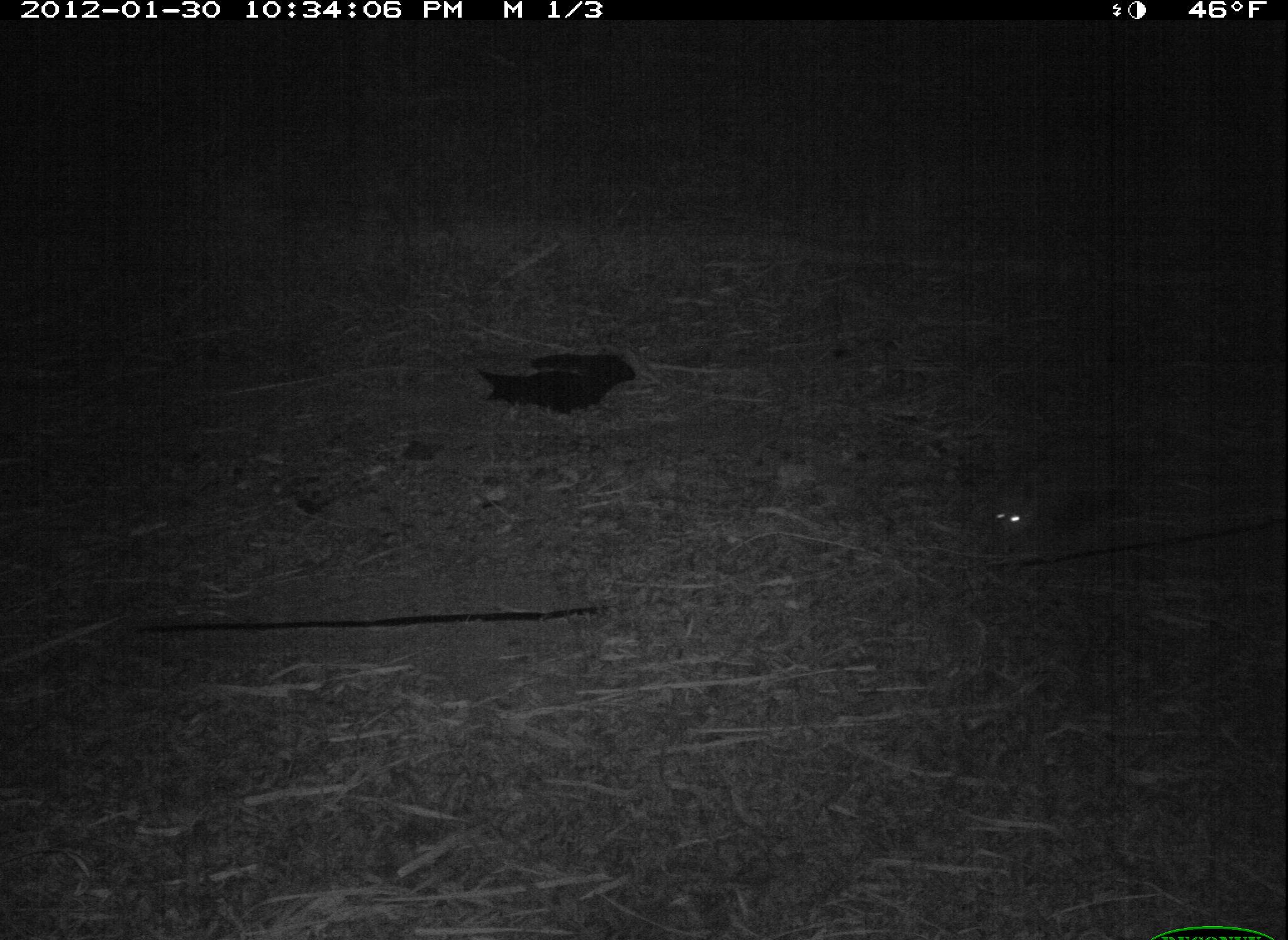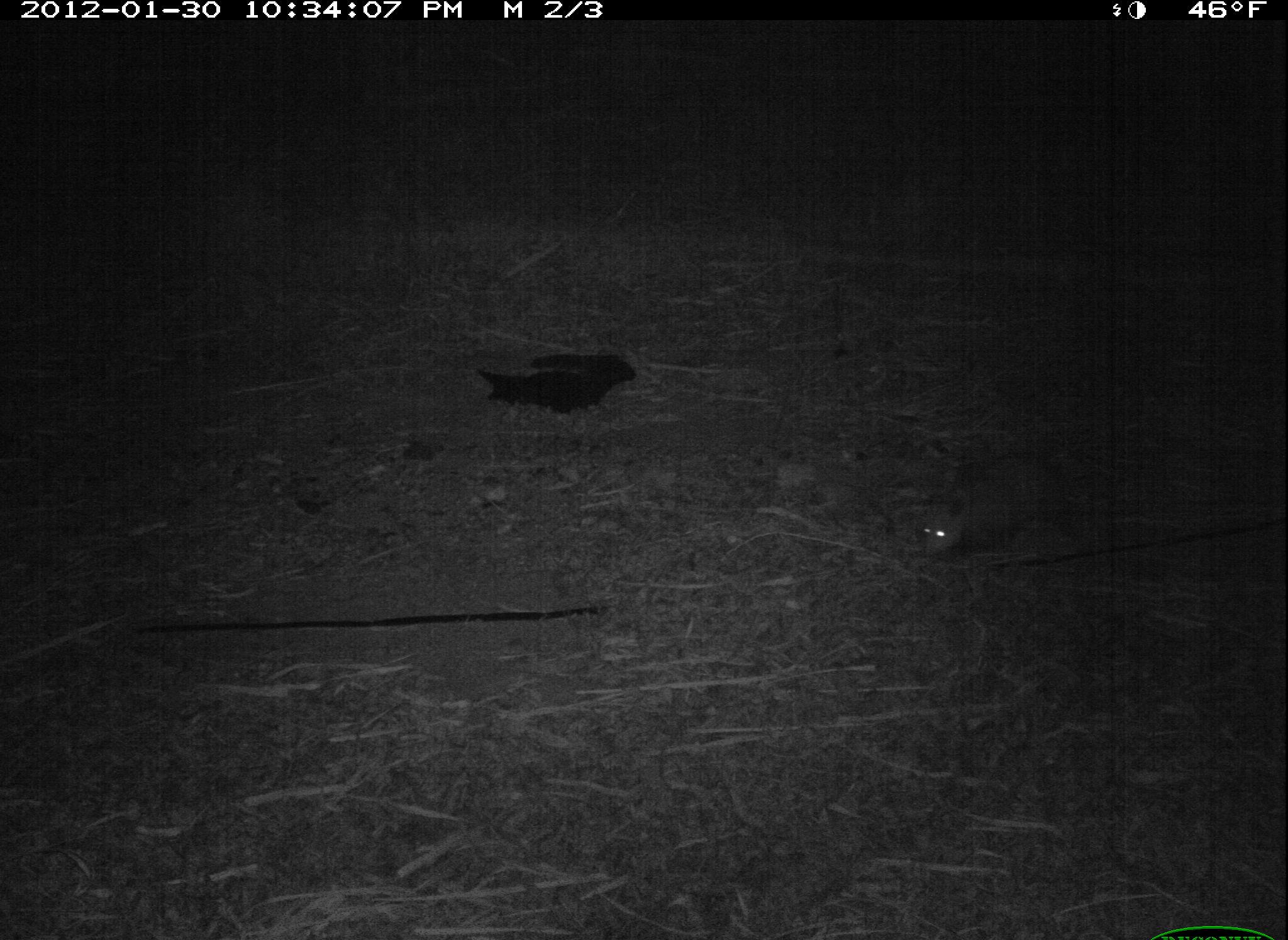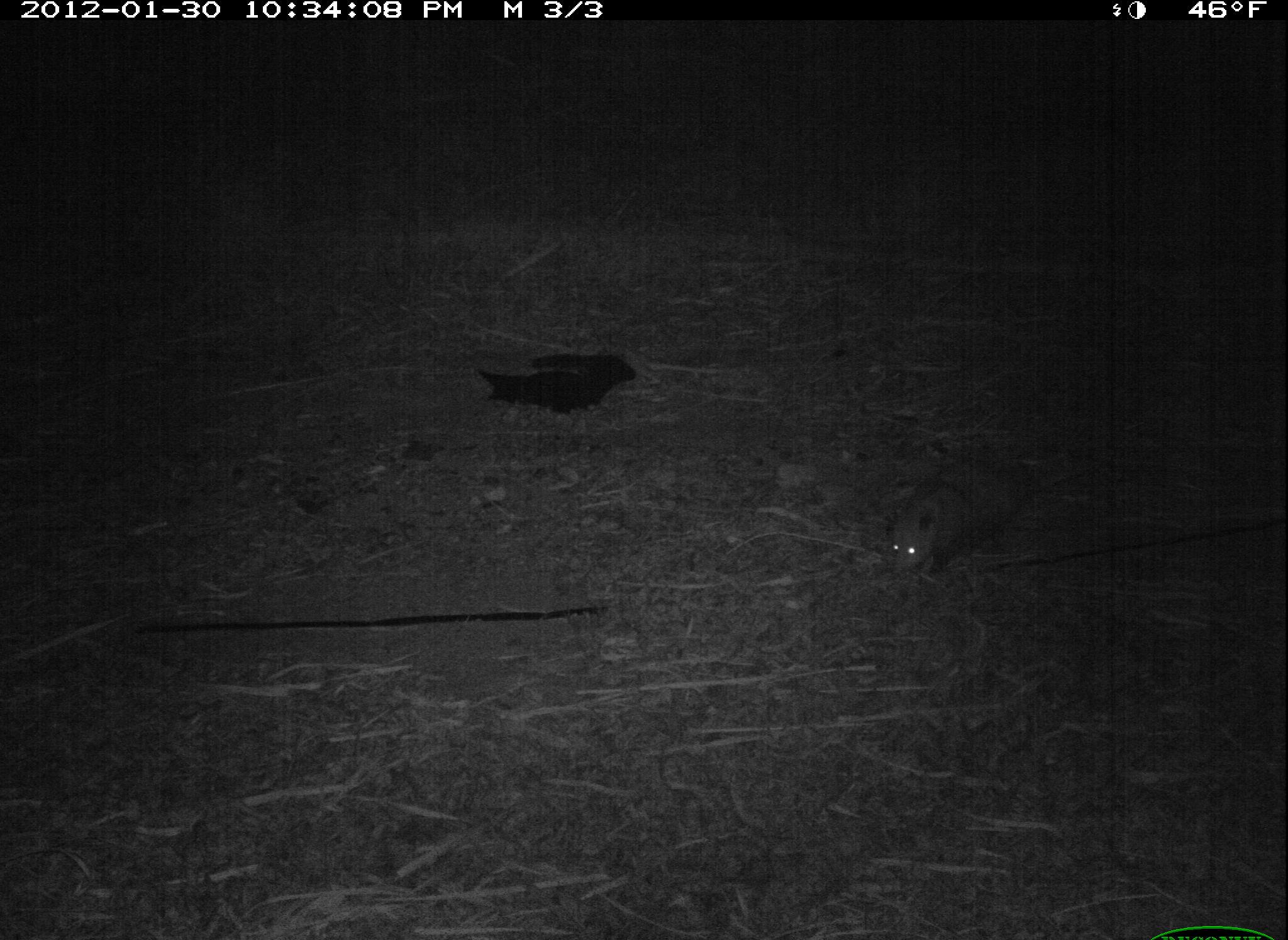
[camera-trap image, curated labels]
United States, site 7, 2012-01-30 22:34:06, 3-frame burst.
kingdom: Animalia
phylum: Chordata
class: Mammalia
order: Didelphimorphia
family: Didelphidae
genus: Didelphis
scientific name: Didelphis virginiana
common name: virginia opossum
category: opossum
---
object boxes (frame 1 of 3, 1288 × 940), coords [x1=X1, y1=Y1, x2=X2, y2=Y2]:
opossum: [x1=963, y1=427, x2=1132, y2=567]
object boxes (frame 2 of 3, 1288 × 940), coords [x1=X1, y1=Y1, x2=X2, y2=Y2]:
opossum: [x1=919, y1=441, x2=1100, y2=562]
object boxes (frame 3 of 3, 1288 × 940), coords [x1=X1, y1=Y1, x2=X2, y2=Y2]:
opossum: [x1=873, y1=449, x2=1032, y2=586]